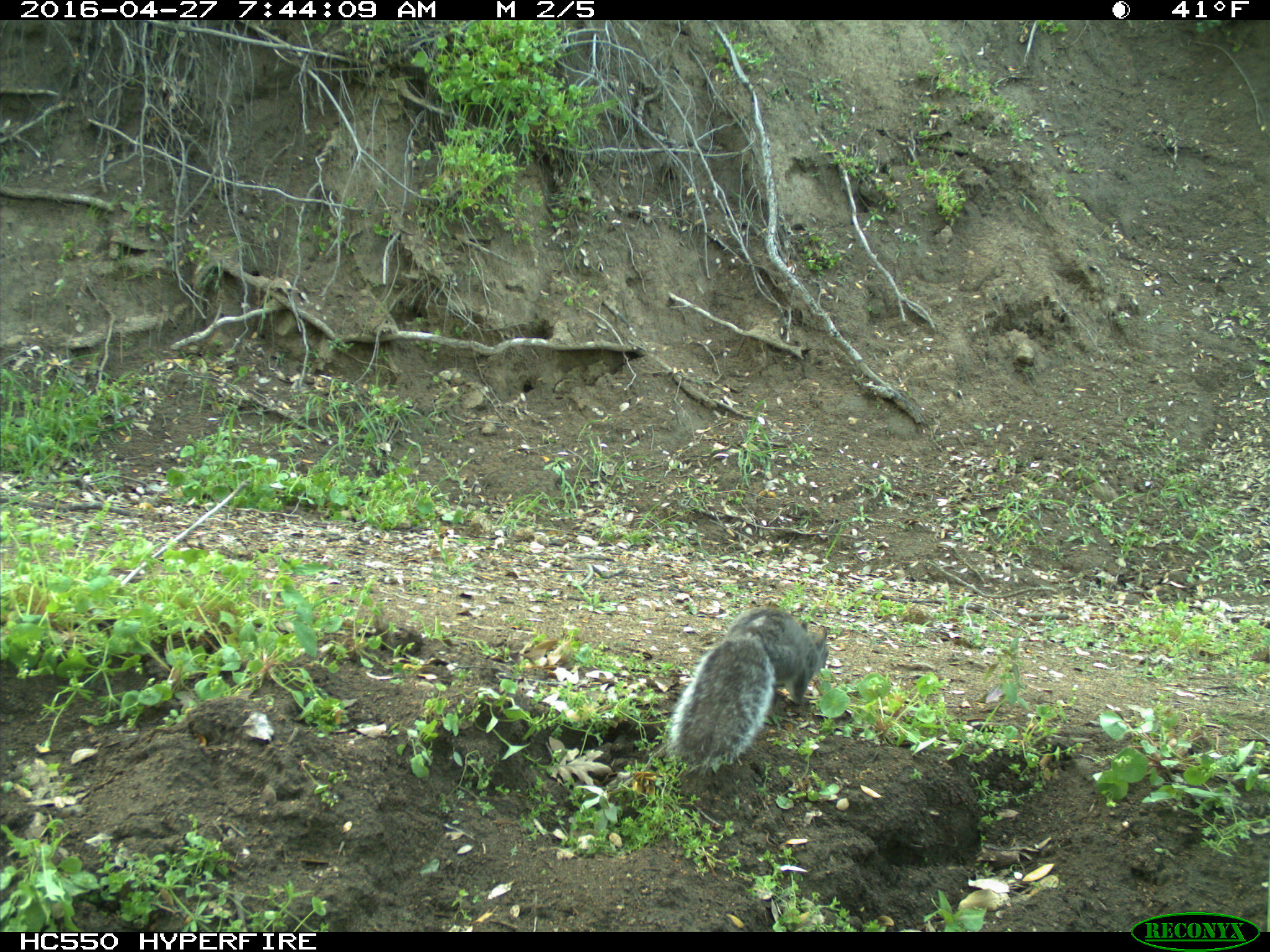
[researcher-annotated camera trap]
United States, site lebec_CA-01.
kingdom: Animalia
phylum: Chordata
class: Mammalia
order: Rodentia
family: Sciuridae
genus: Sciurus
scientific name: Sciurus carolinensis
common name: eastern gray squirrel